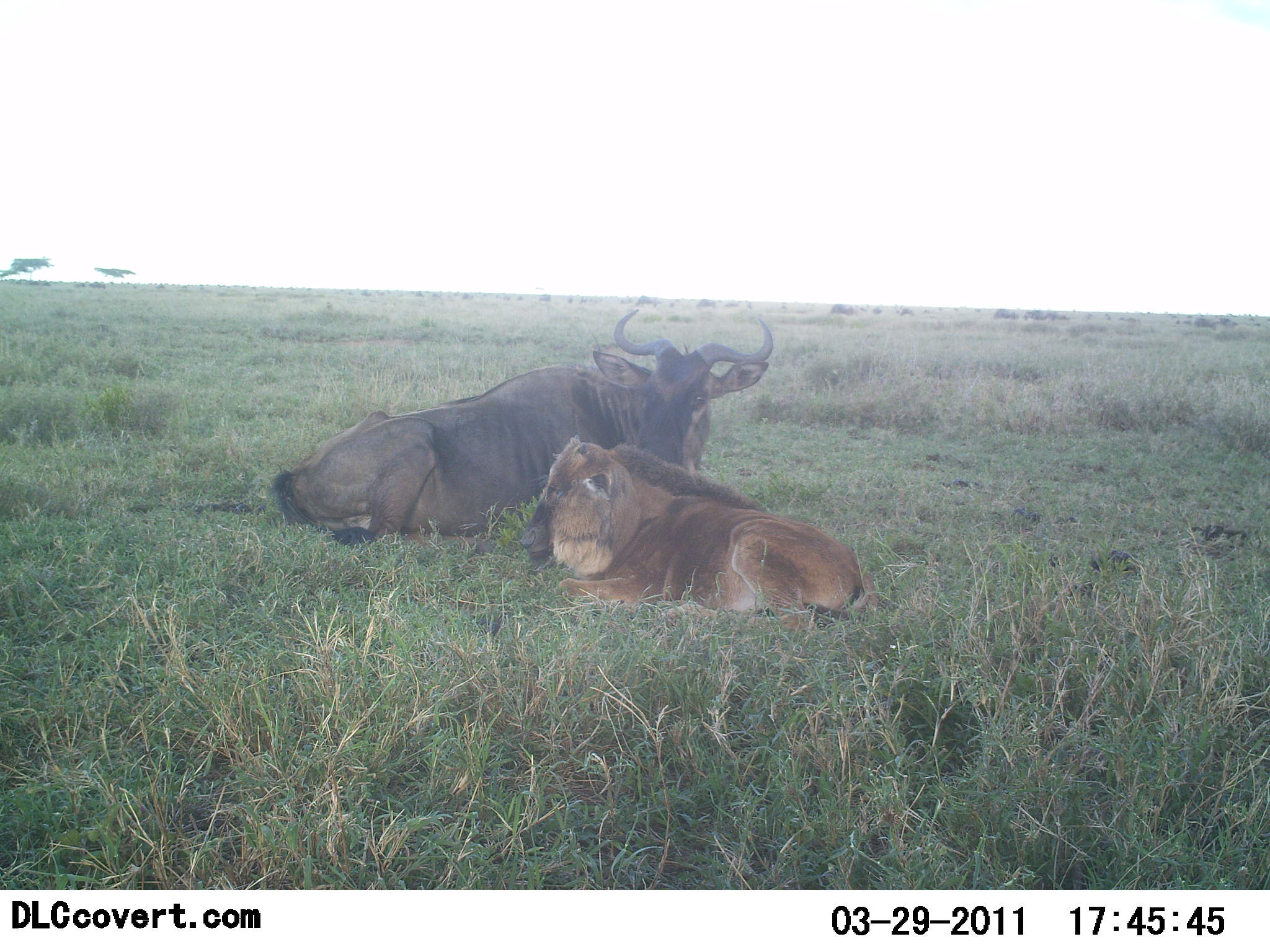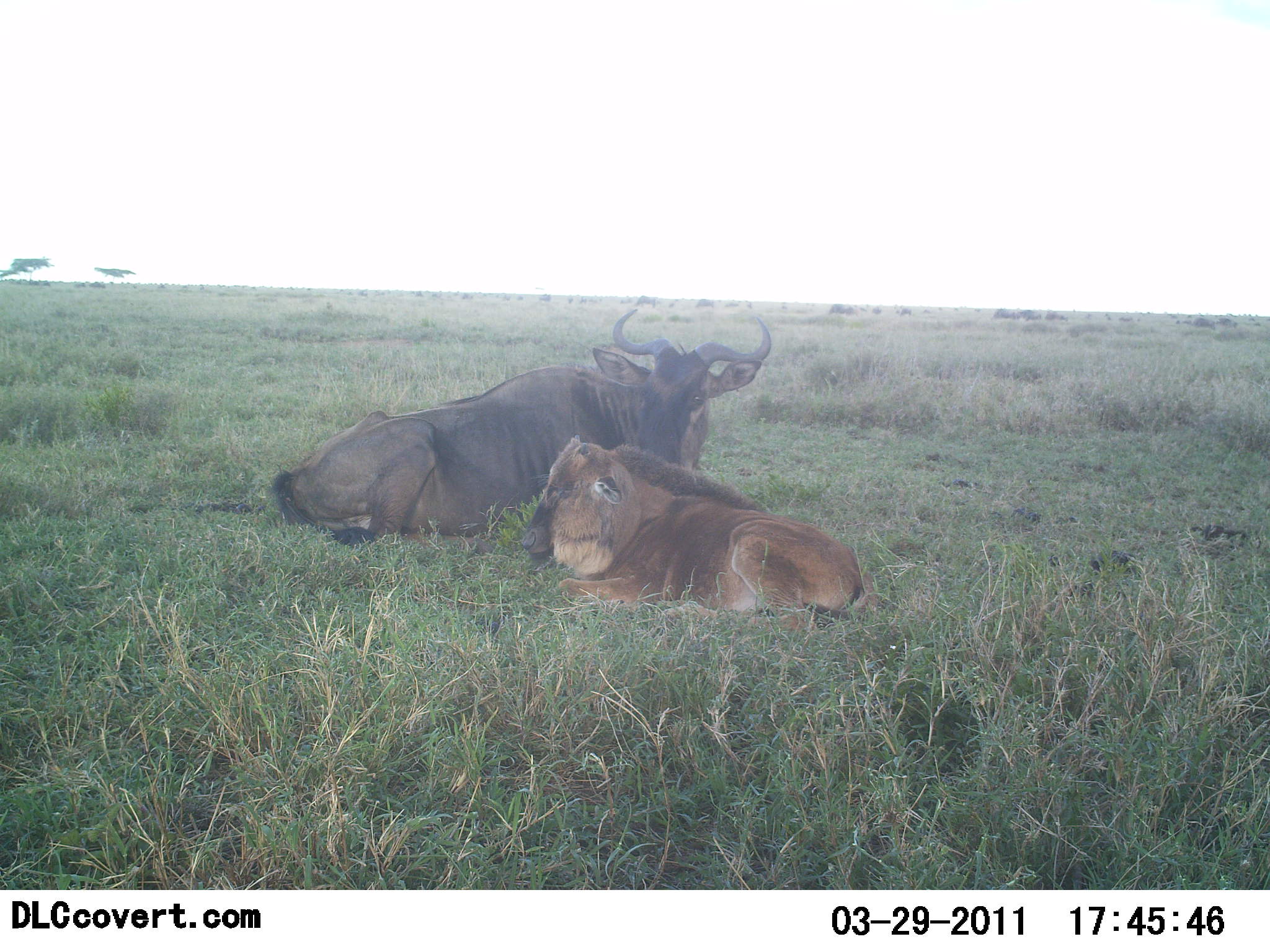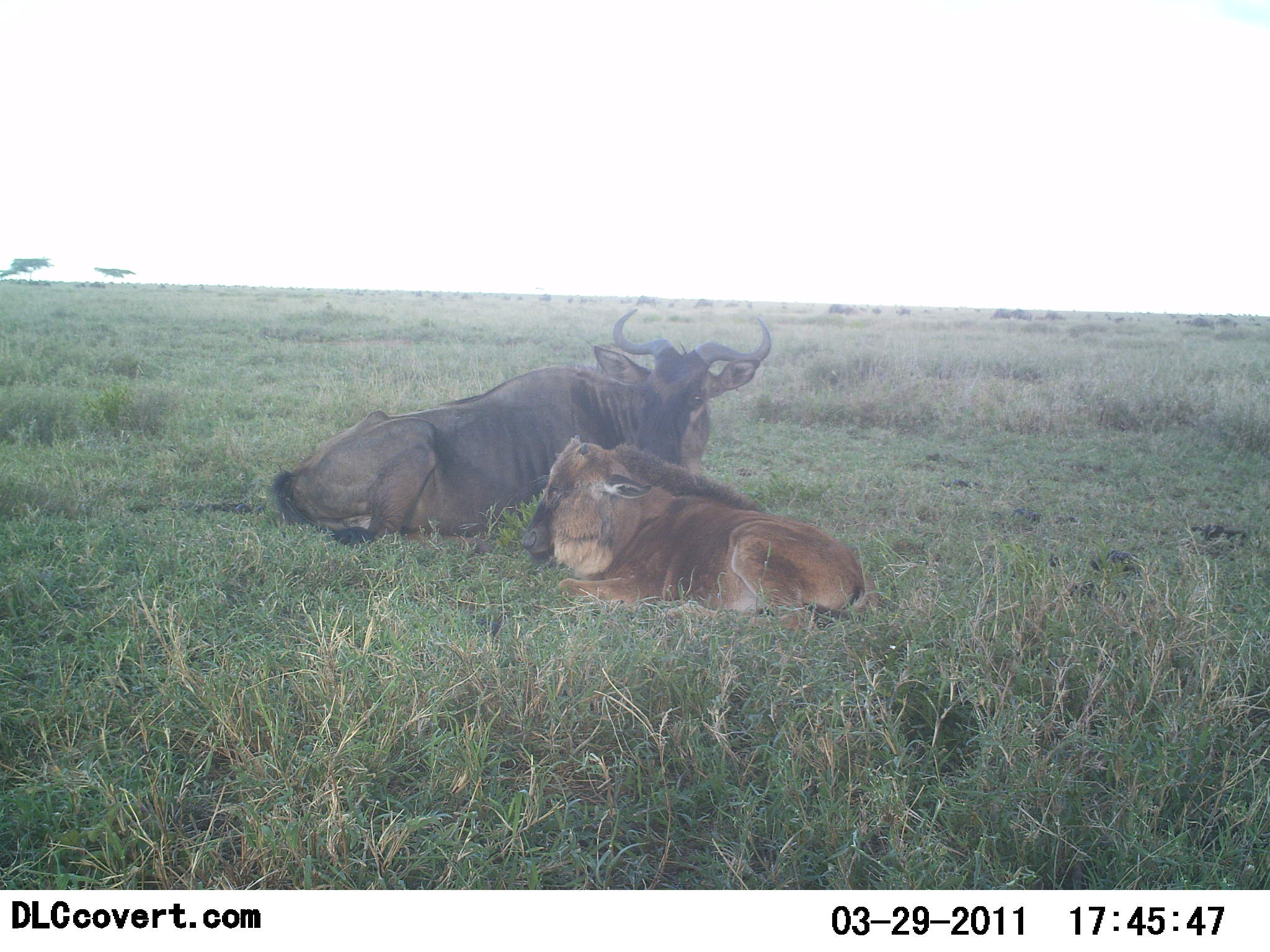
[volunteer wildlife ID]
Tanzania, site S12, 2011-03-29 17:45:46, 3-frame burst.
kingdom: Animalia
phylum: Chordata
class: Mammalia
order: Artiodactyla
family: Bovidae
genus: Connochaetes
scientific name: Connochaetes taurinus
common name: blue wildebeest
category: wildebeest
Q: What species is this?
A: Wildebeest (blue wildebeest) (Connochaetes taurinus).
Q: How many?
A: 2.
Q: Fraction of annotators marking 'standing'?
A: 0%.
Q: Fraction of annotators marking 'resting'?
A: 100%.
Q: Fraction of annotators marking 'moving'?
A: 0%.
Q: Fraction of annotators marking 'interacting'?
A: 9%.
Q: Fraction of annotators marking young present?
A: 55%.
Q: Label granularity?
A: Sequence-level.